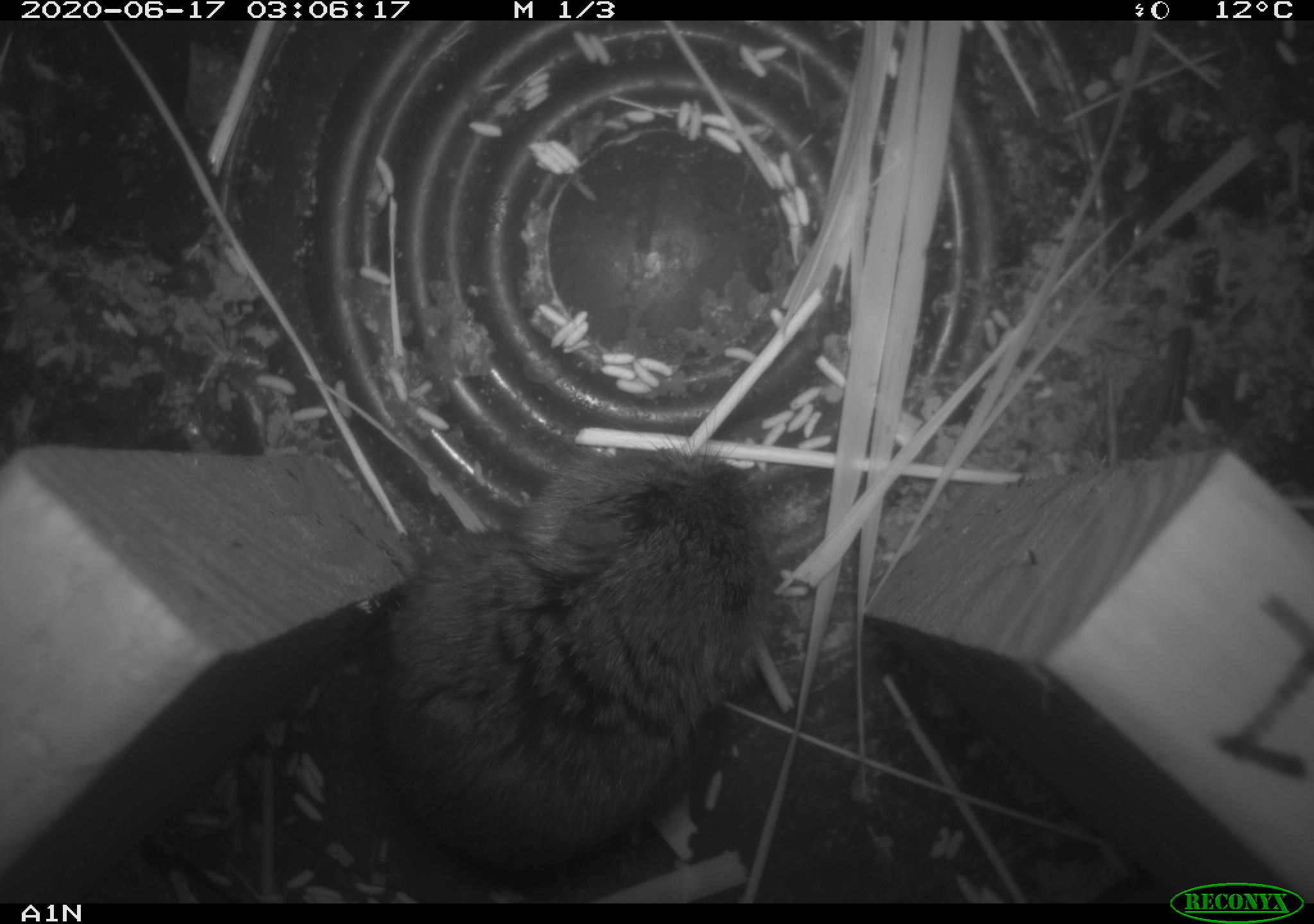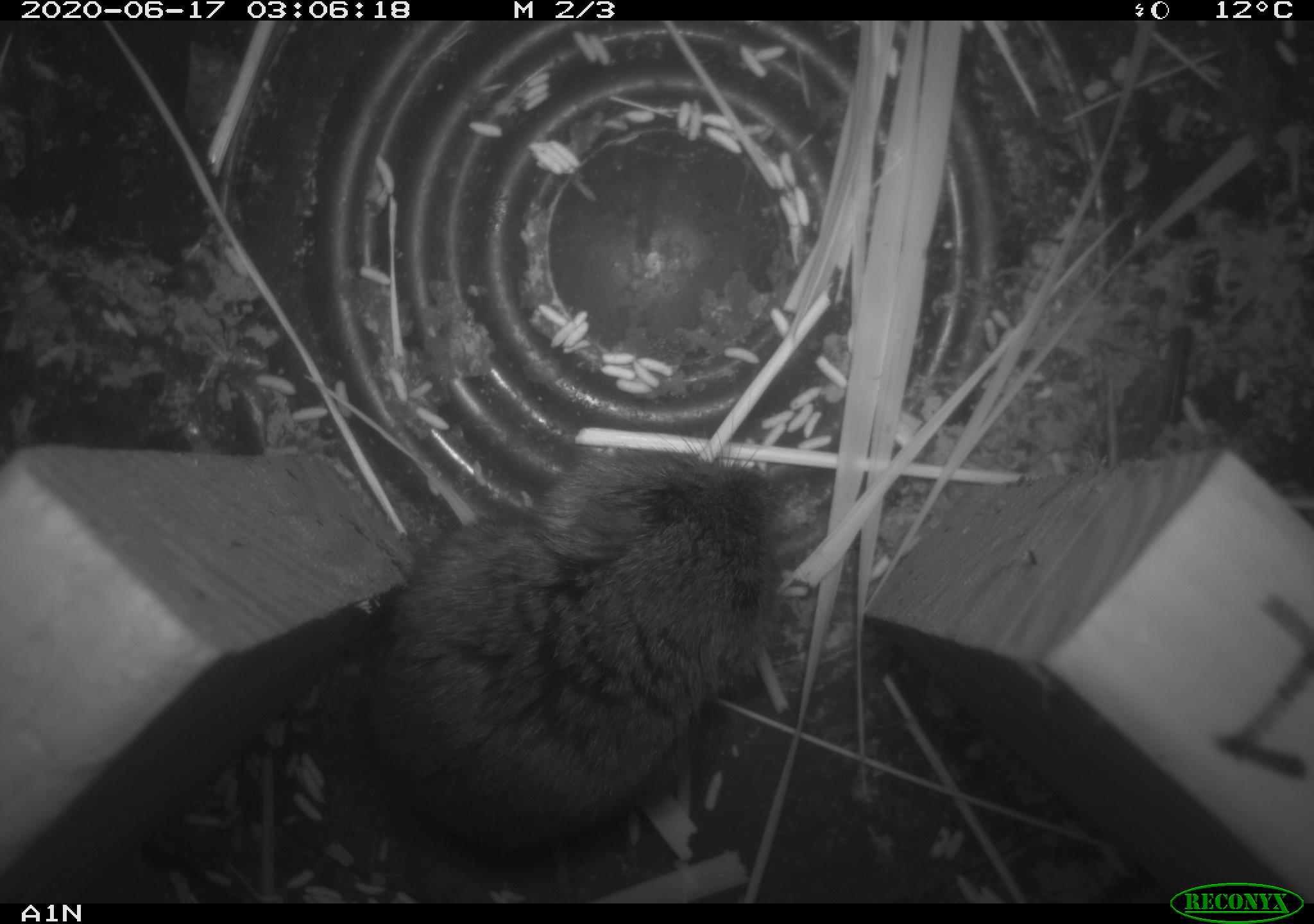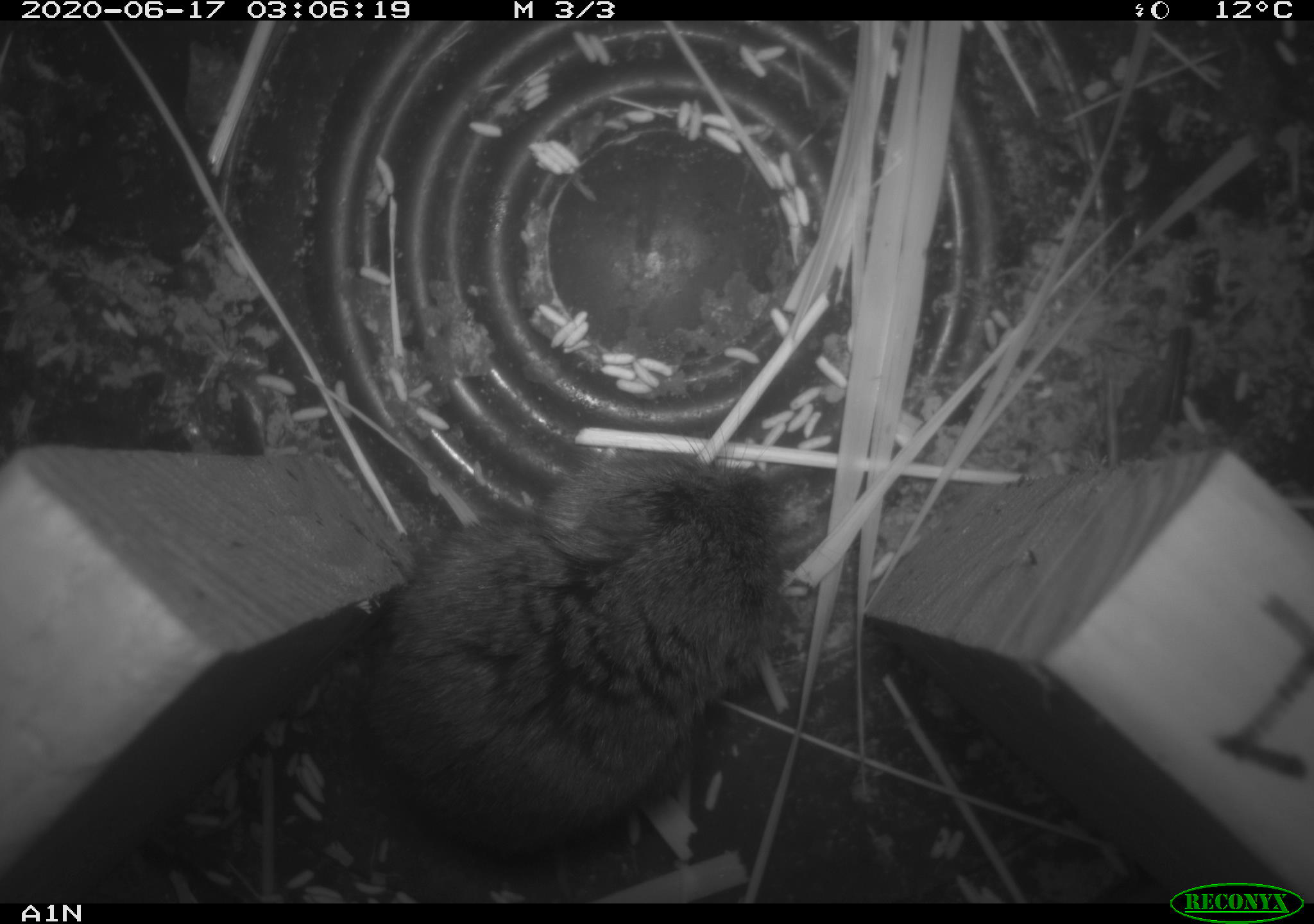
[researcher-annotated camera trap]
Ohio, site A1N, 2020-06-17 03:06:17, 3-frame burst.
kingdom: Animalia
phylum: Chordata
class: Mammalia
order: Rodentia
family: Cricetidae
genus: Microtus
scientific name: Microtus pennsylvanicus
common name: meadow vole